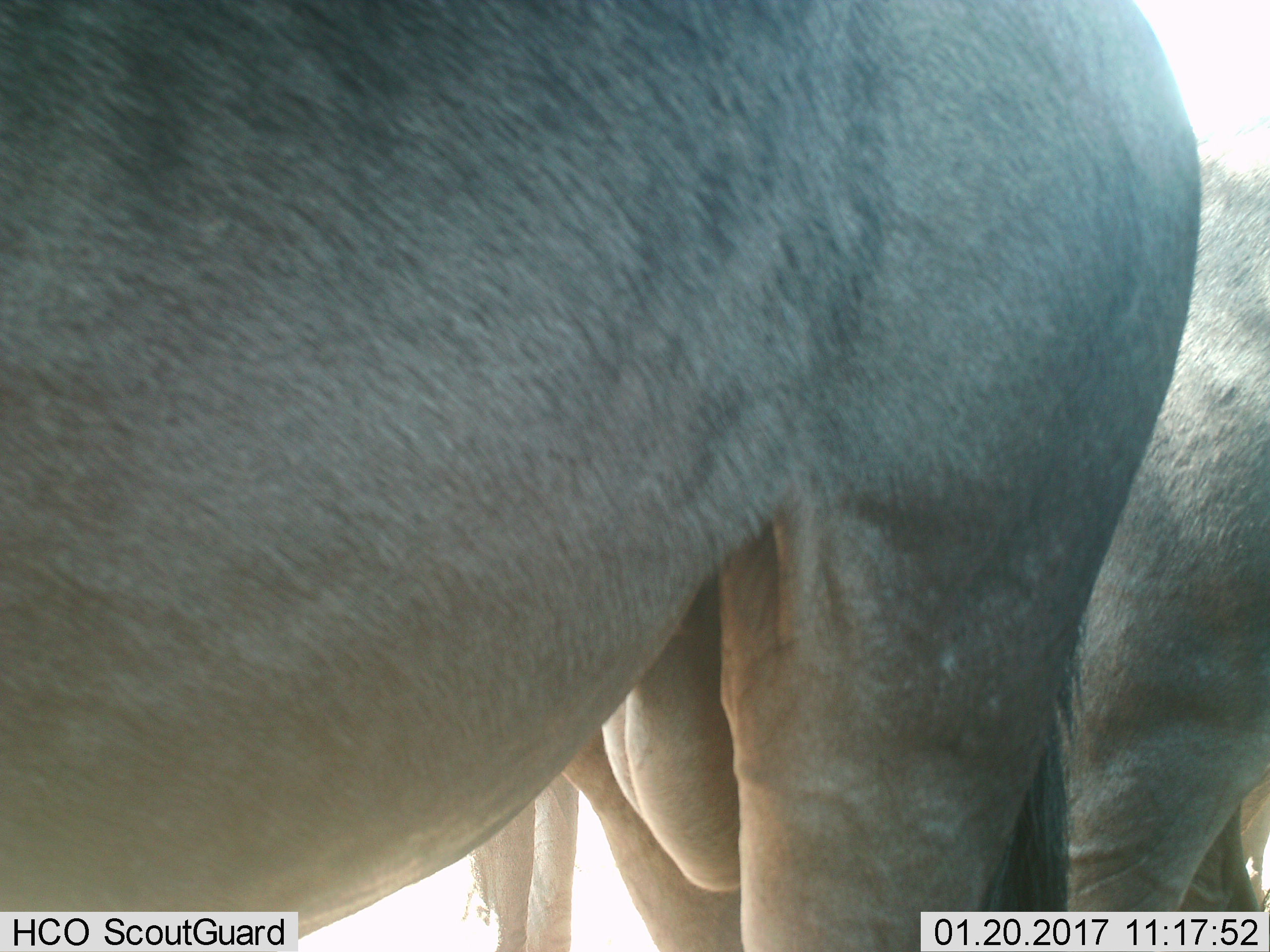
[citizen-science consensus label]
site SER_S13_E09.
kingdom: Animalia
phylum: Chordata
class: Mammalia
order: Artiodactyla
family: Bovidae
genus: Connochaetes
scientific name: Connochaetes taurinus taurinus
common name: blue wildebeest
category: wildebeestblue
Wildebeestblue (blue wildebeest) (Connochaetes taurinus taurinus), count 2. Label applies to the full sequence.